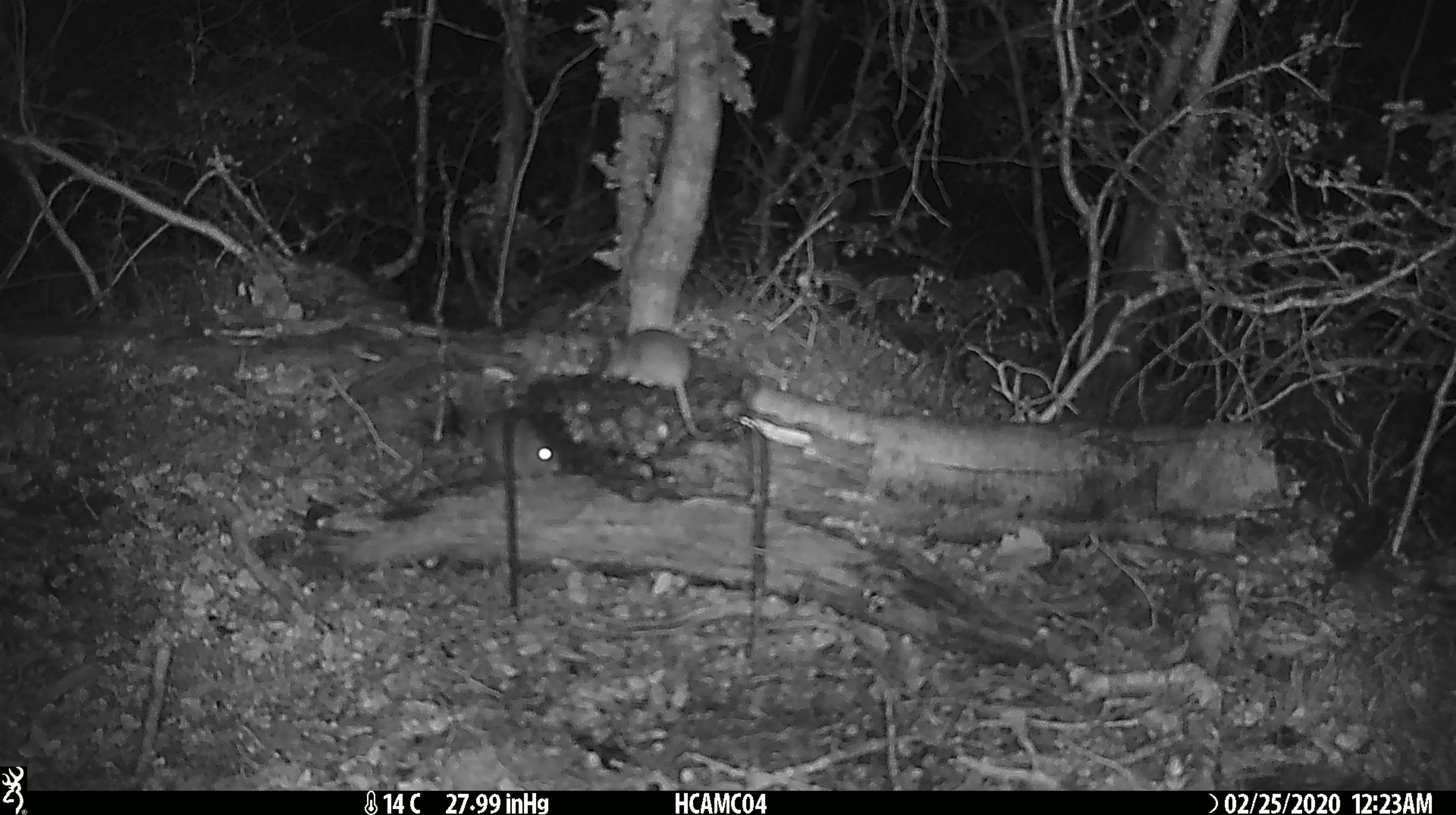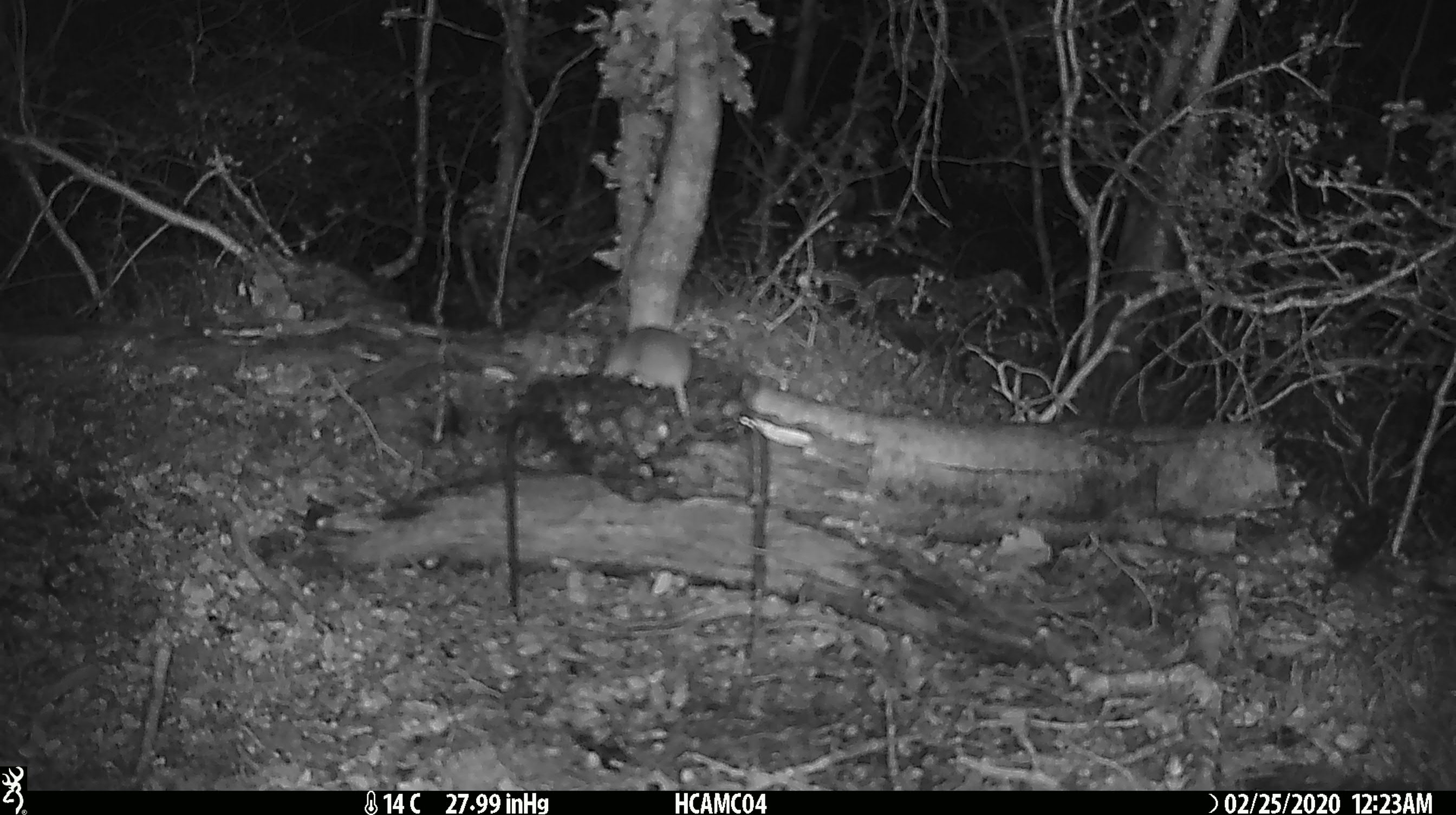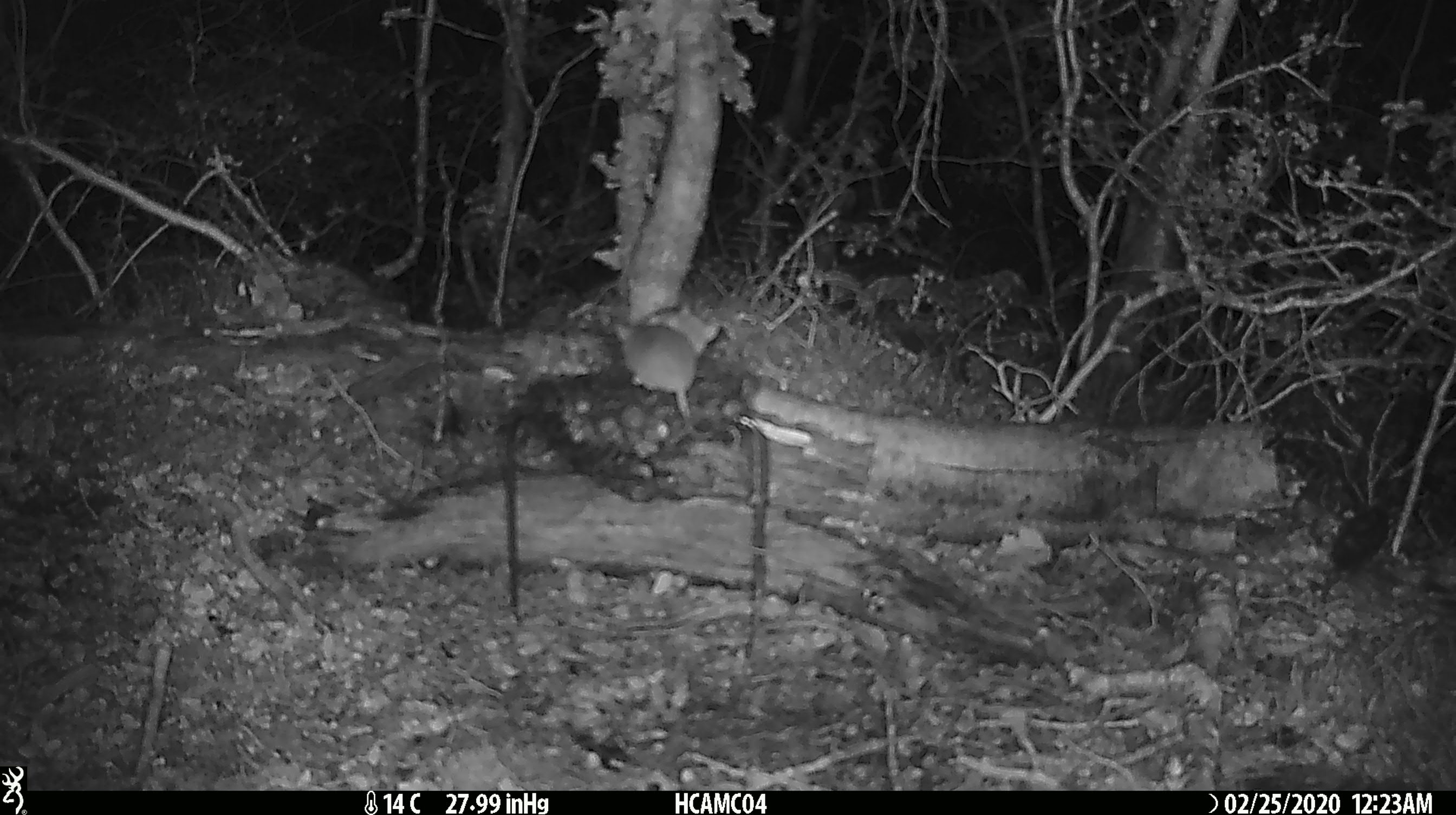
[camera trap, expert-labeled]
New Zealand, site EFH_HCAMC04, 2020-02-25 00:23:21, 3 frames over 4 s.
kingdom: Animalia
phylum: Chordata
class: Mammalia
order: Rodentia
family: Muridae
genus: Mus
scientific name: Mus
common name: mouse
Mouse (Mus).